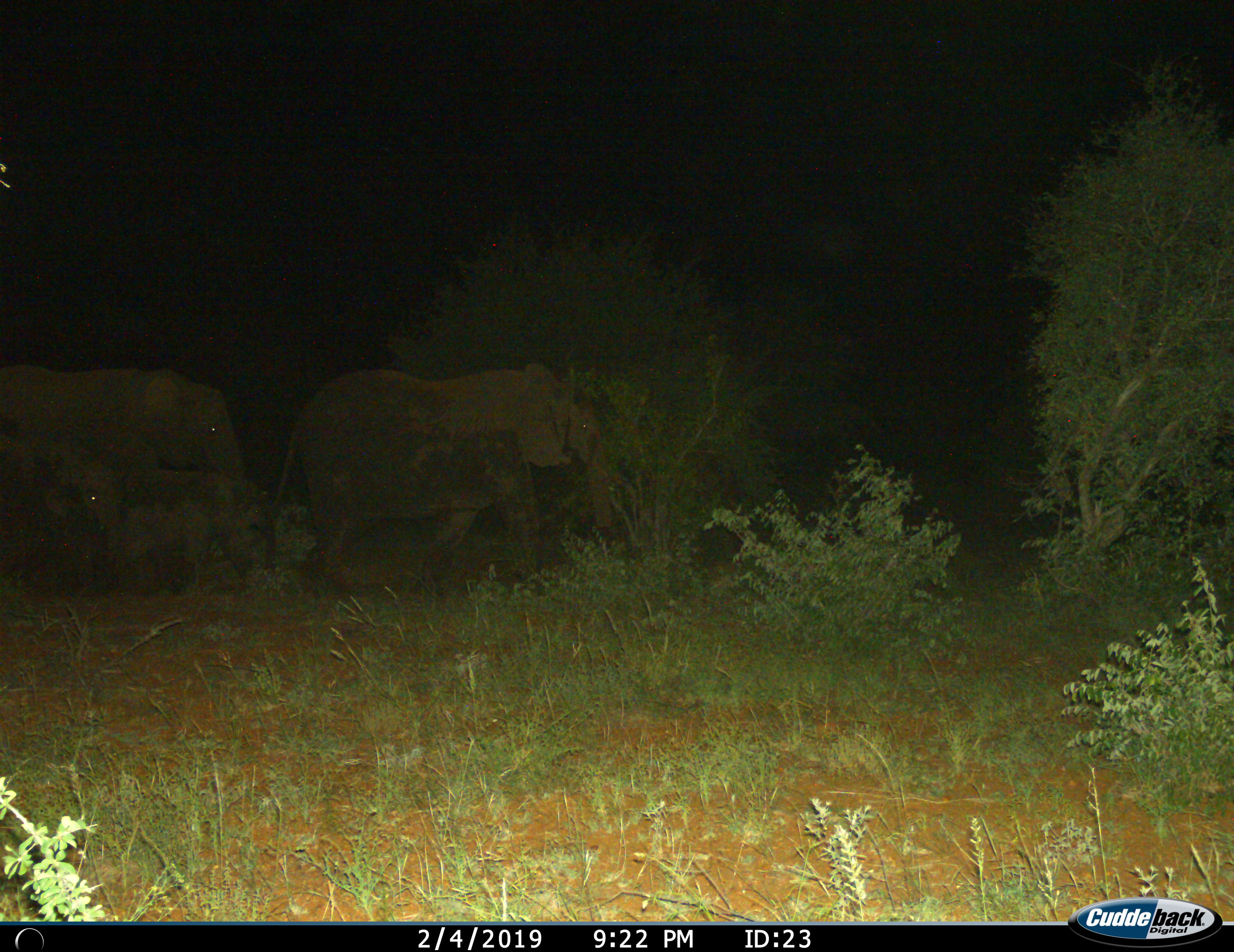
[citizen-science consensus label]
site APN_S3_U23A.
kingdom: Animalia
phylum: Chordata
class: Mammalia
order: Proboscidea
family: Elephantidae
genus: Loxodonta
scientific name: Loxodonta africana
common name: african bush elephant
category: elephant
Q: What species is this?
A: Elephant (african bush elephant) (Loxodonta africana).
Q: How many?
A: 3.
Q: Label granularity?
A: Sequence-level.